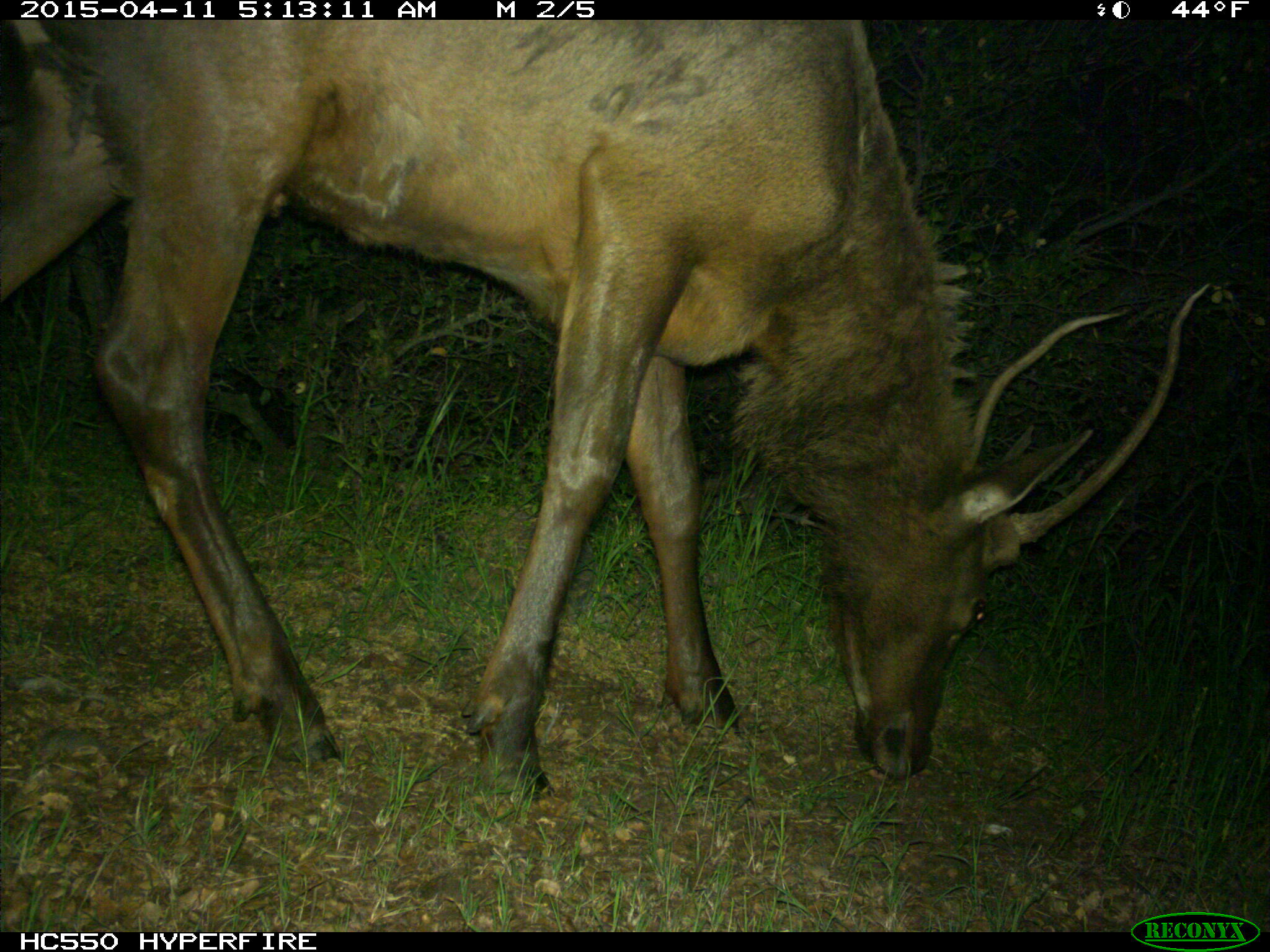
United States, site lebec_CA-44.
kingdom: Animalia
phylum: Chordata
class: Mammalia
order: Artiodactyla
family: Cervidae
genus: Cervus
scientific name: Cervus canadensis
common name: elk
Cervus canadensis (elk).